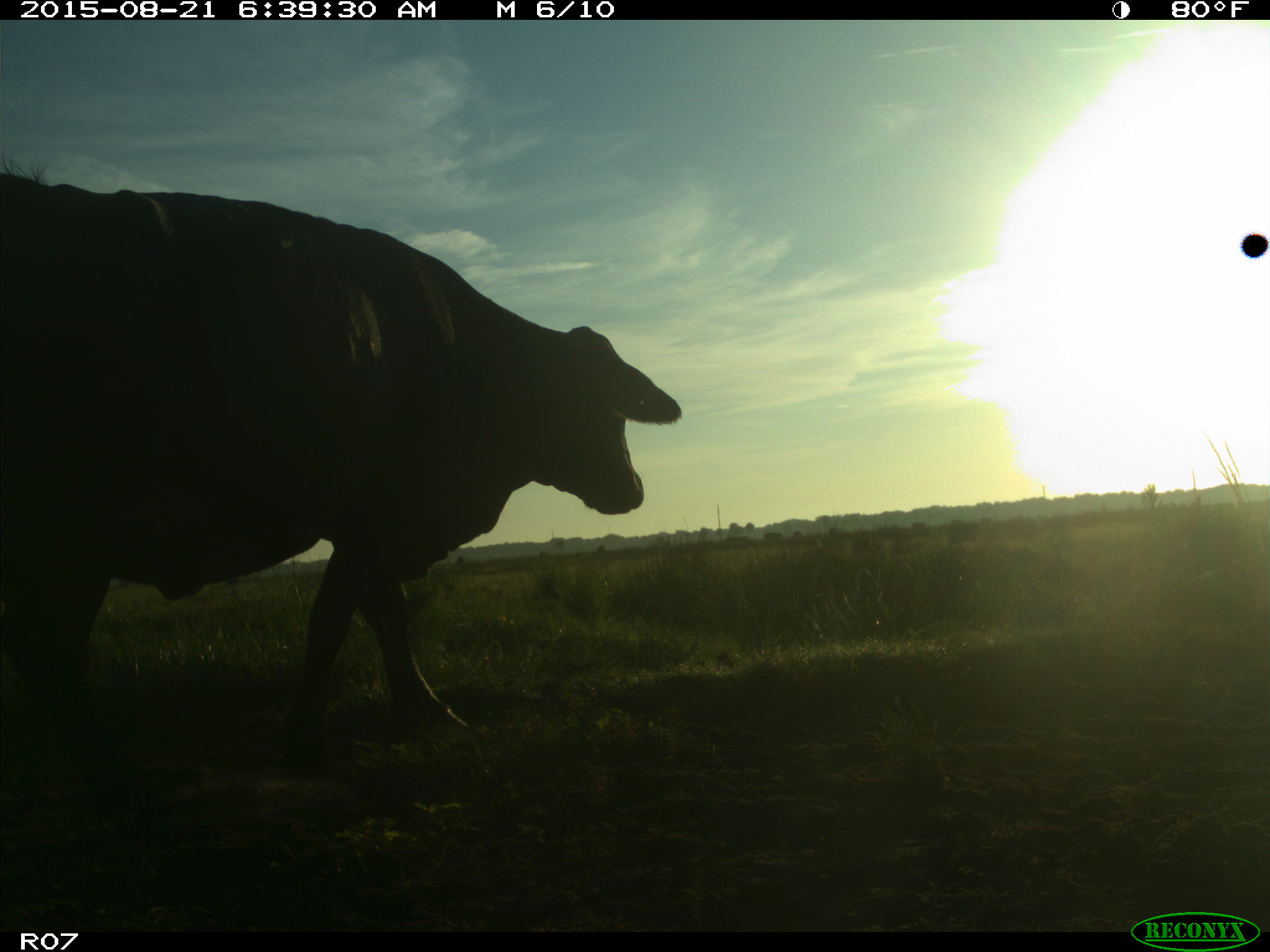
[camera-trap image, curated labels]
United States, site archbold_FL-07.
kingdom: Animalia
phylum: Chordata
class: Mammalia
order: Artiodactyla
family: Bovidae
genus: Bos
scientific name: Bos taurus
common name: domestic cow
Bos taurus (domestic cow).